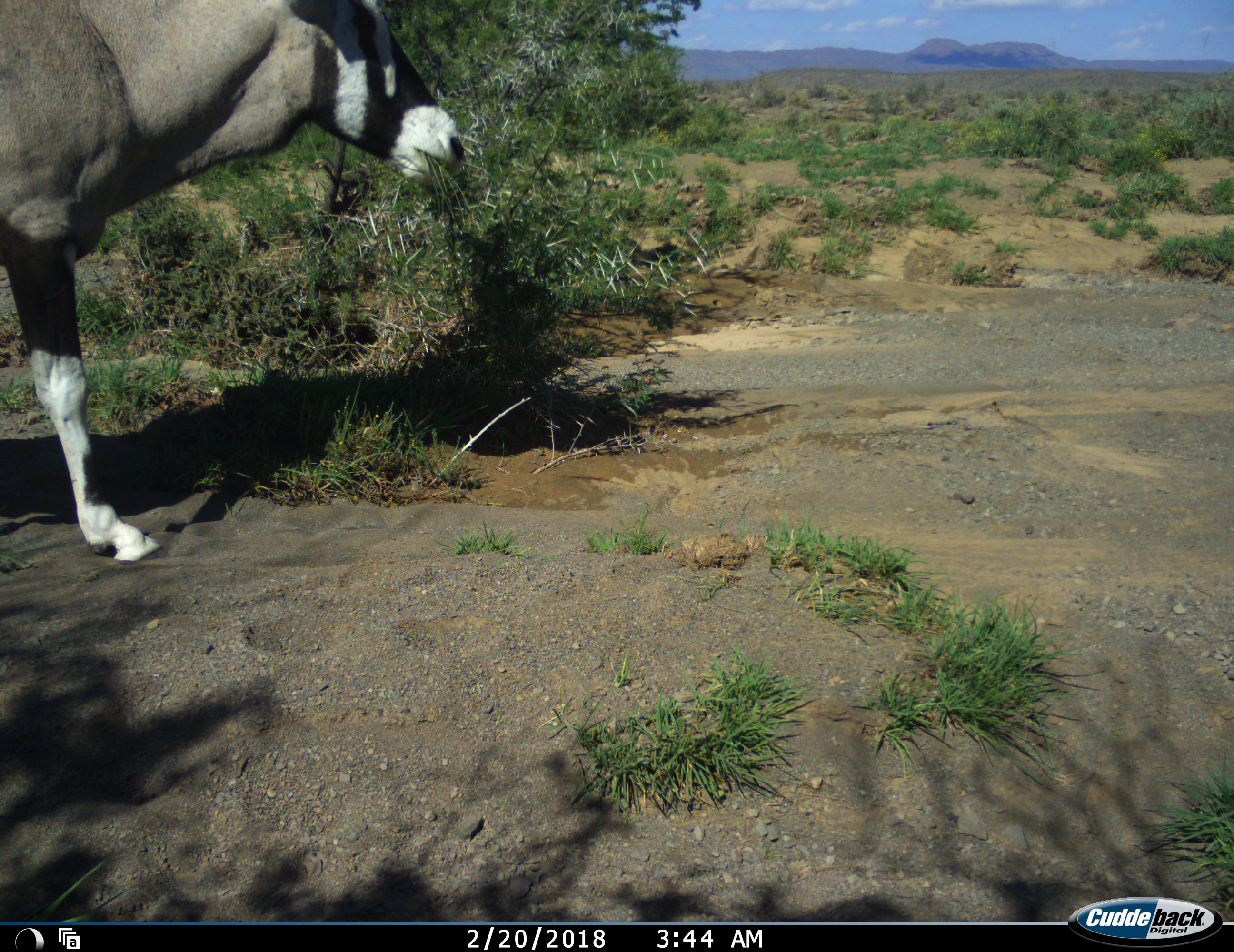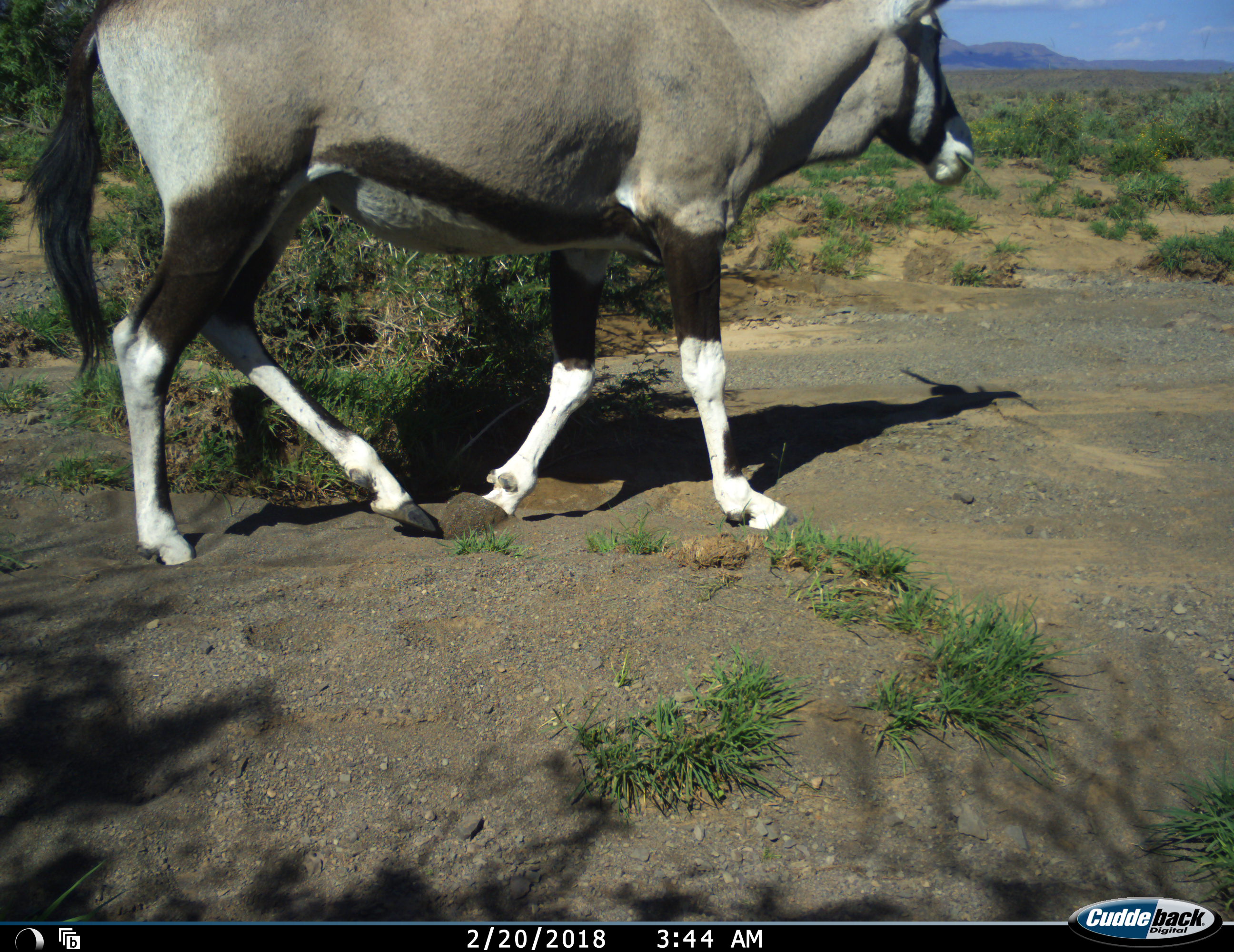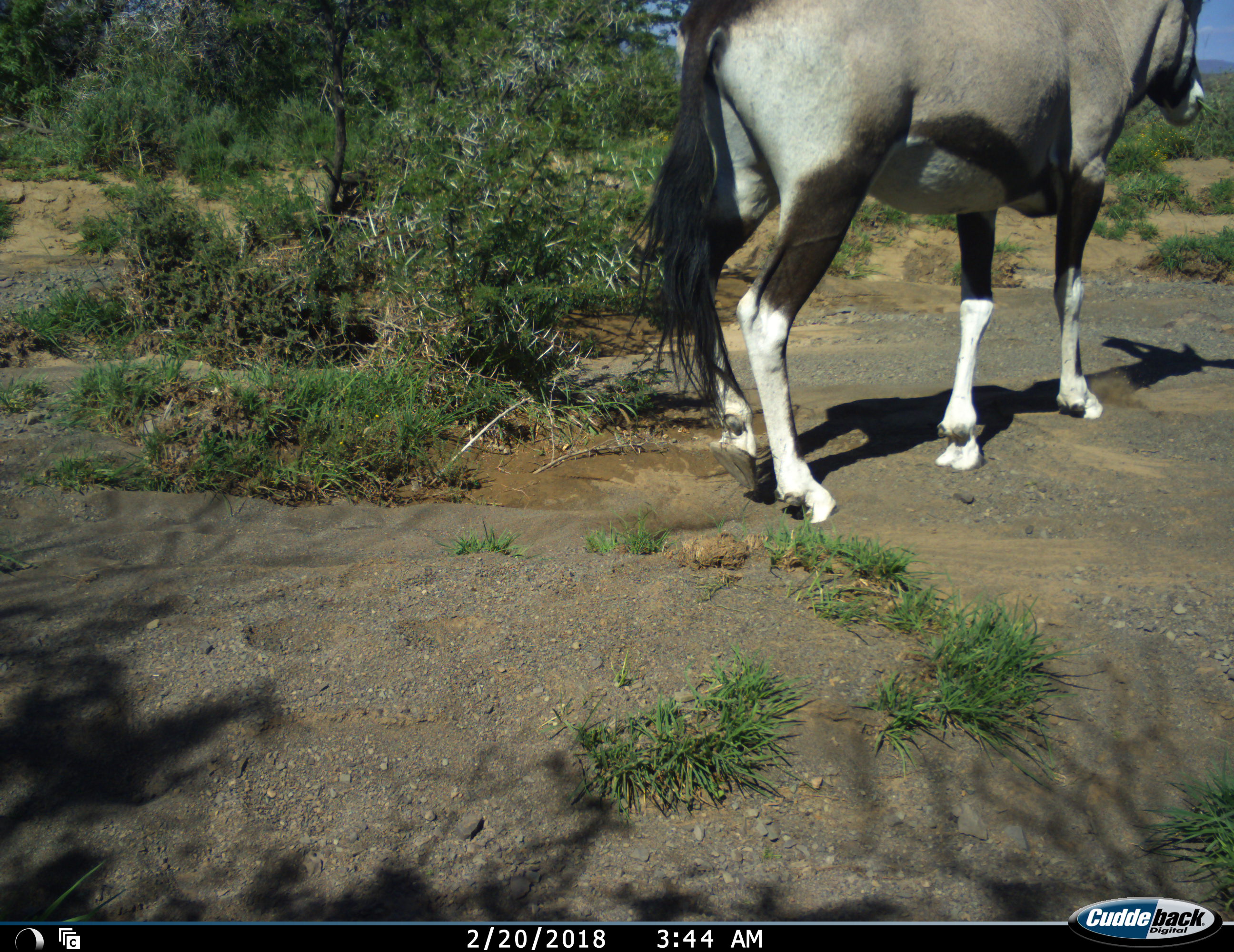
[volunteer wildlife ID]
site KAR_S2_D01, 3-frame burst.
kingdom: Animalia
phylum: Chordata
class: Mammalia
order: Artiodactyla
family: Bovidae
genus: Oryx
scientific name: Oryx gazella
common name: gemsbok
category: oryx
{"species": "oryx (gemsbok) (Oryx gazella)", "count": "1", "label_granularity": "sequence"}